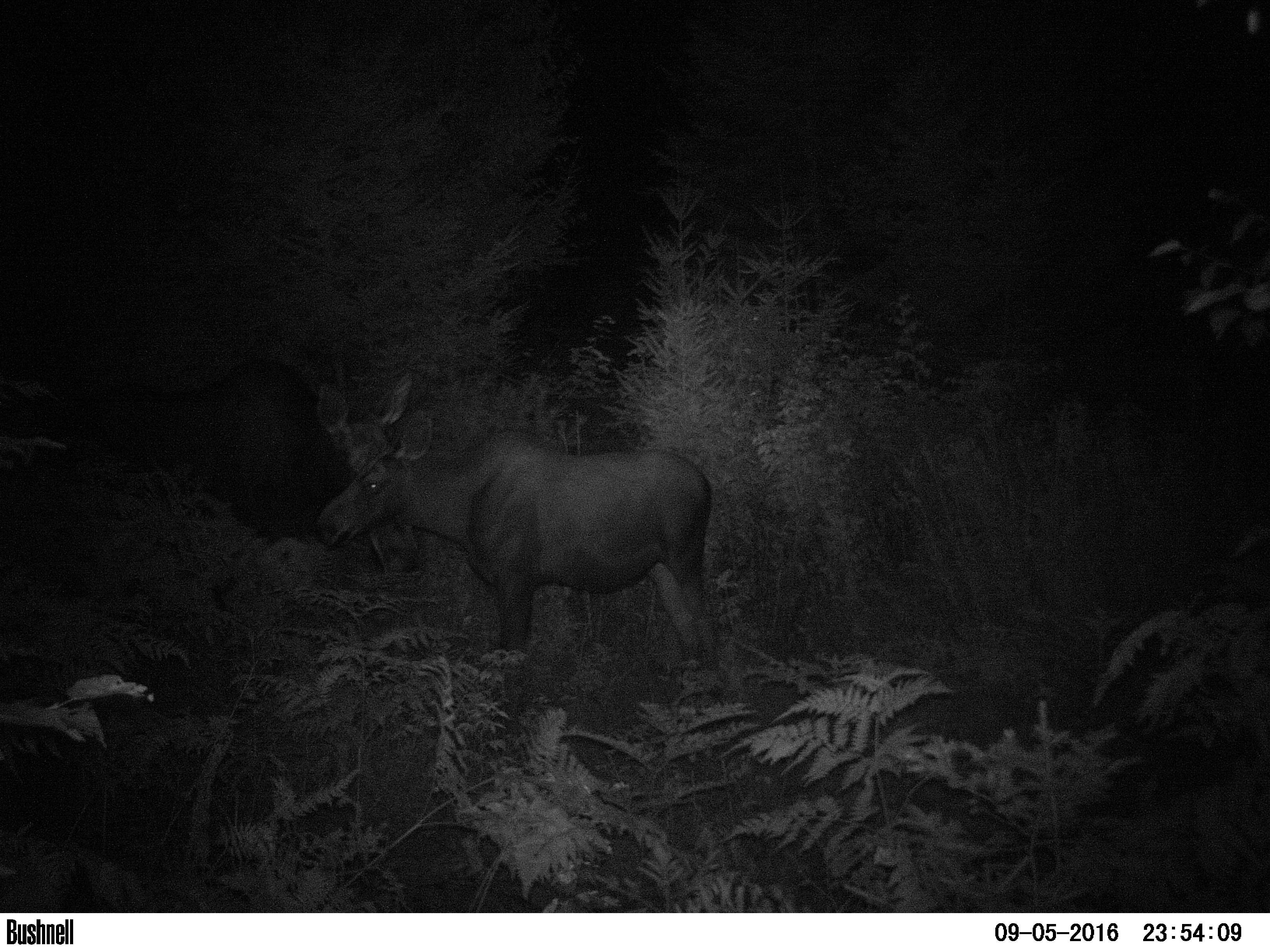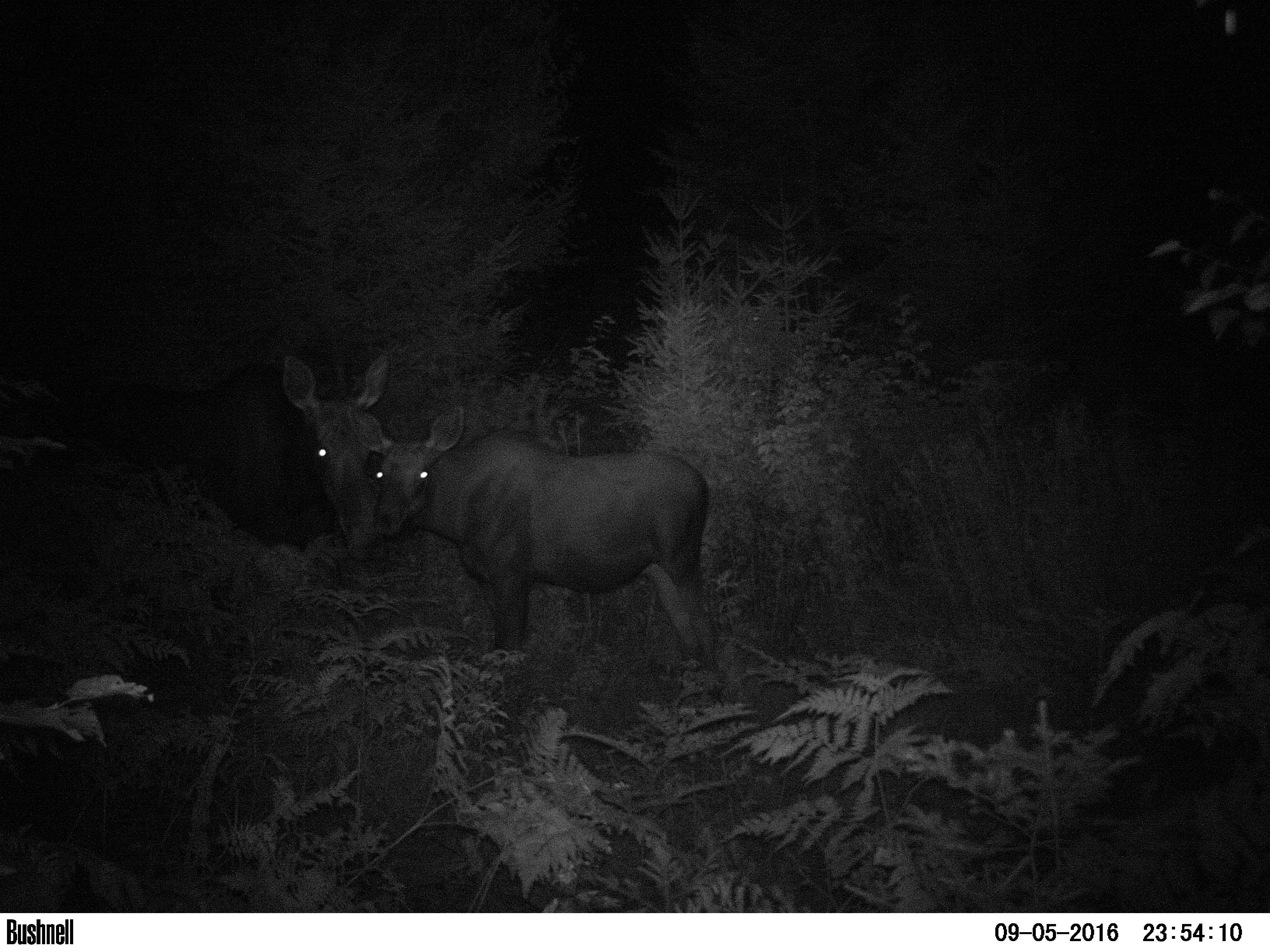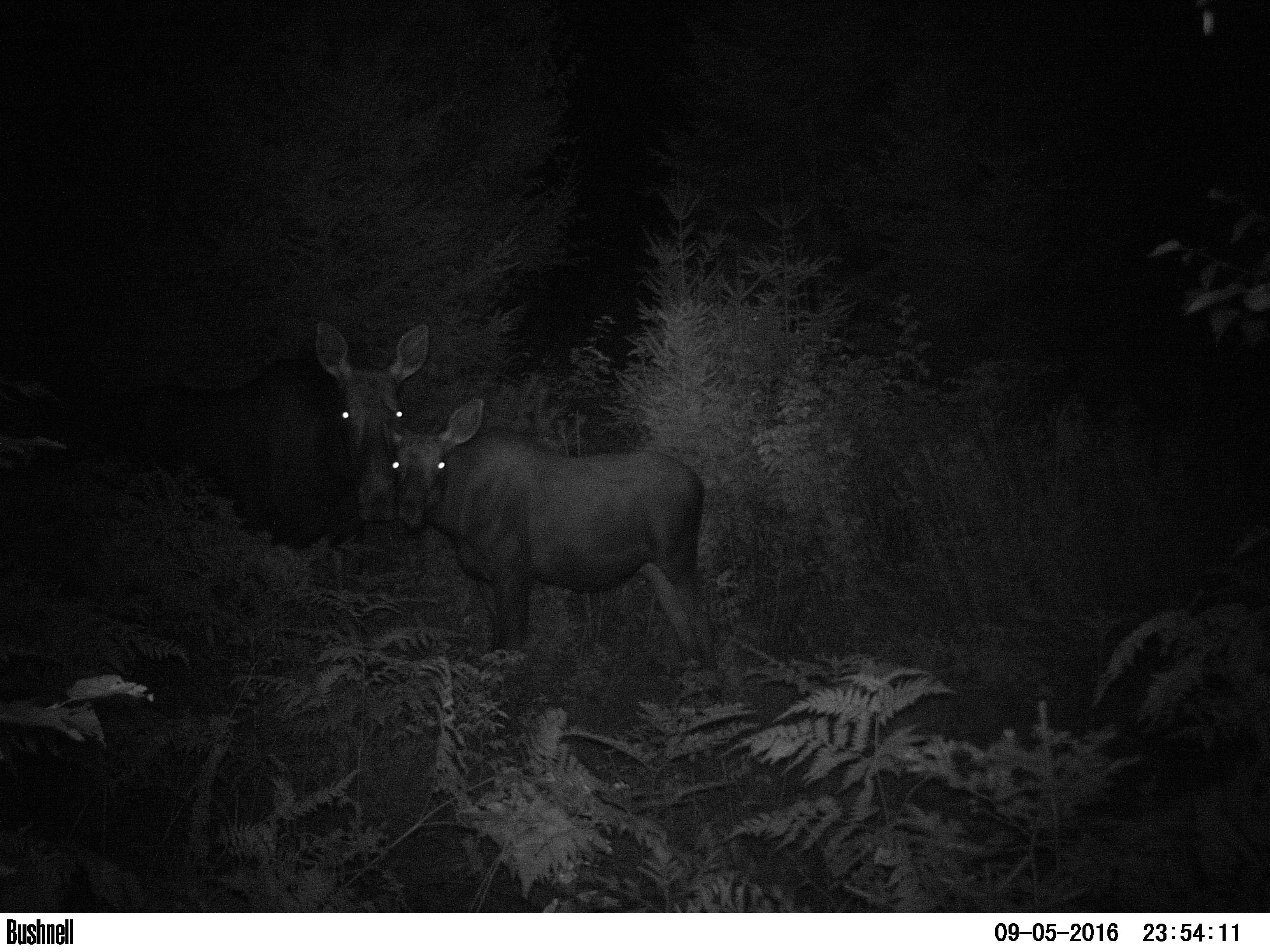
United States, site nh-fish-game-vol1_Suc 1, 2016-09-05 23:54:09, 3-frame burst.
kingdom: Animalia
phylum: Chordata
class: Mammalia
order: Artiodactyla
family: Cervidae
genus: Alces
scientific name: Alces alces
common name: moose